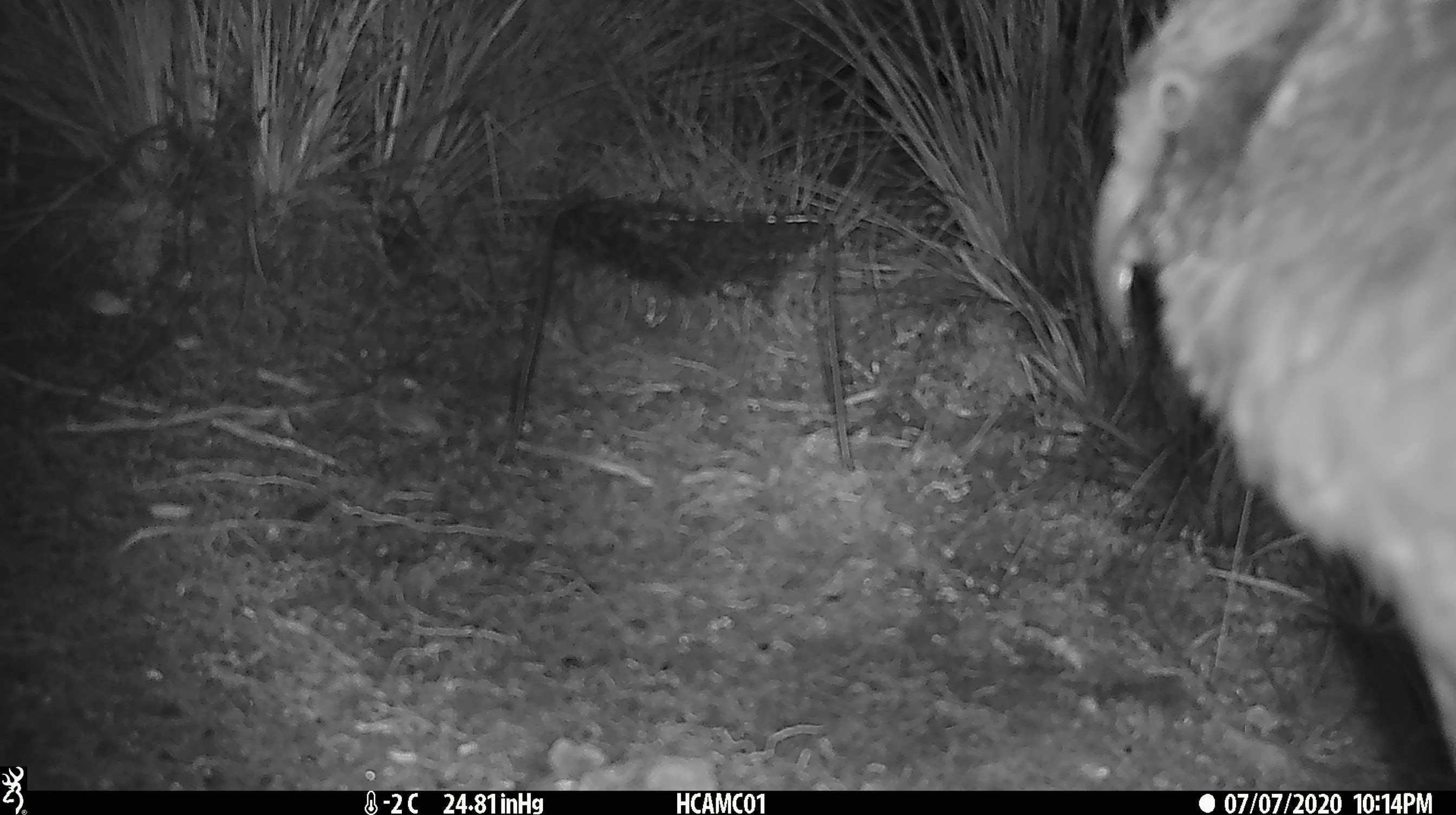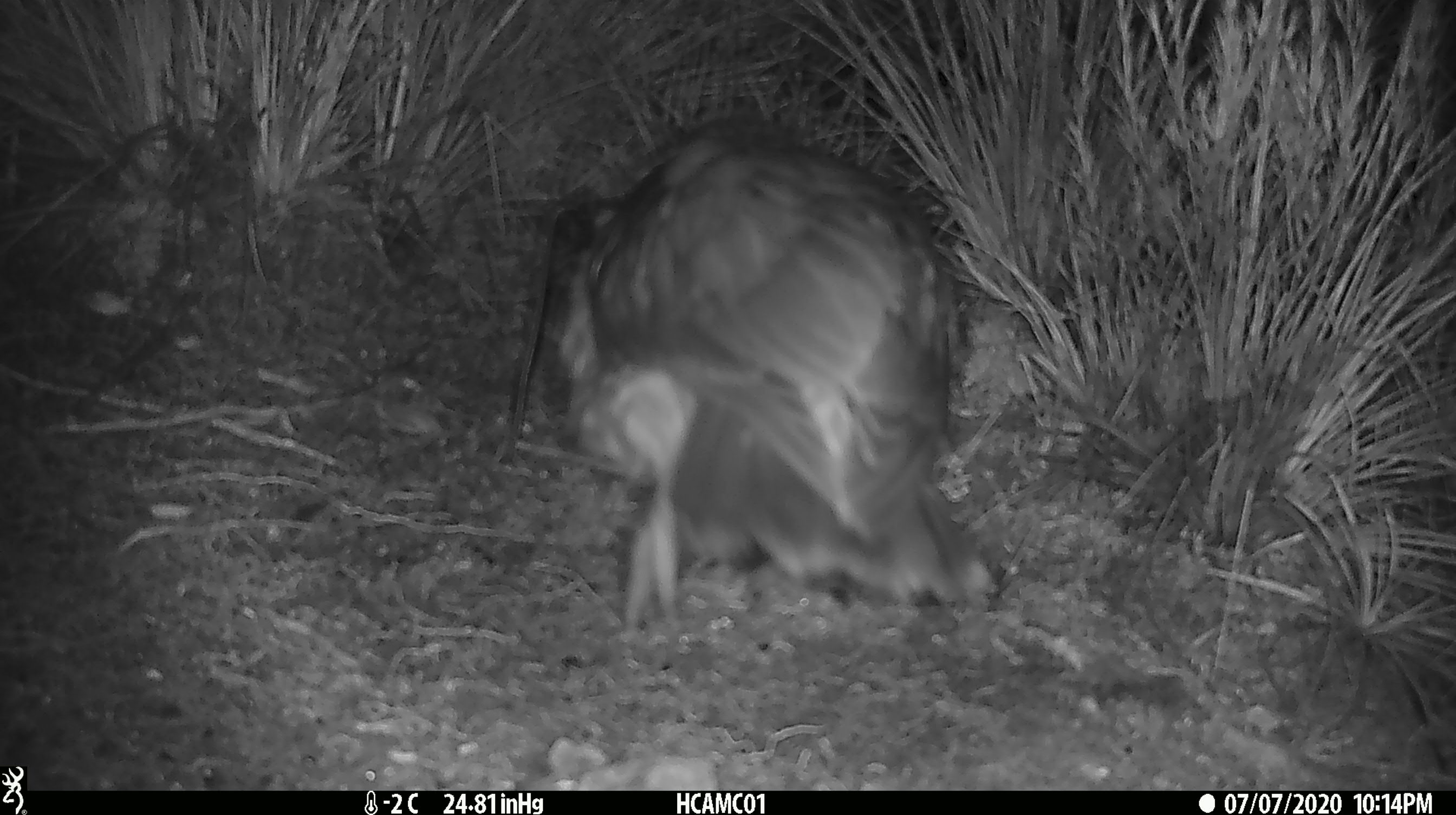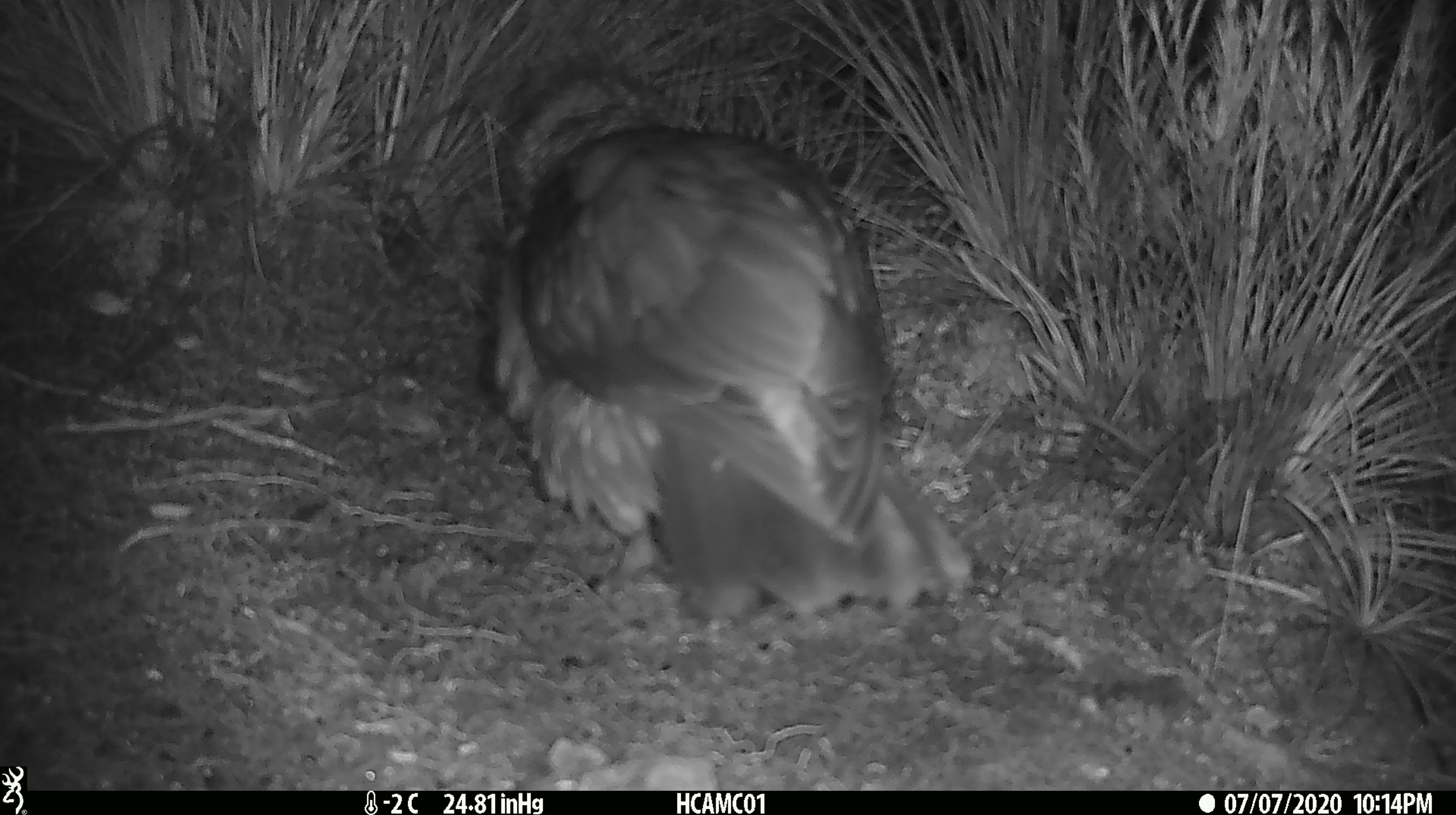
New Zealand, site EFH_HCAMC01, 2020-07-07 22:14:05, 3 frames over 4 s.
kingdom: Animalia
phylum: Chordata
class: Aves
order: Psittaciformes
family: Strigopidae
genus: Nestor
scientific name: Nestor notabilis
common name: kea